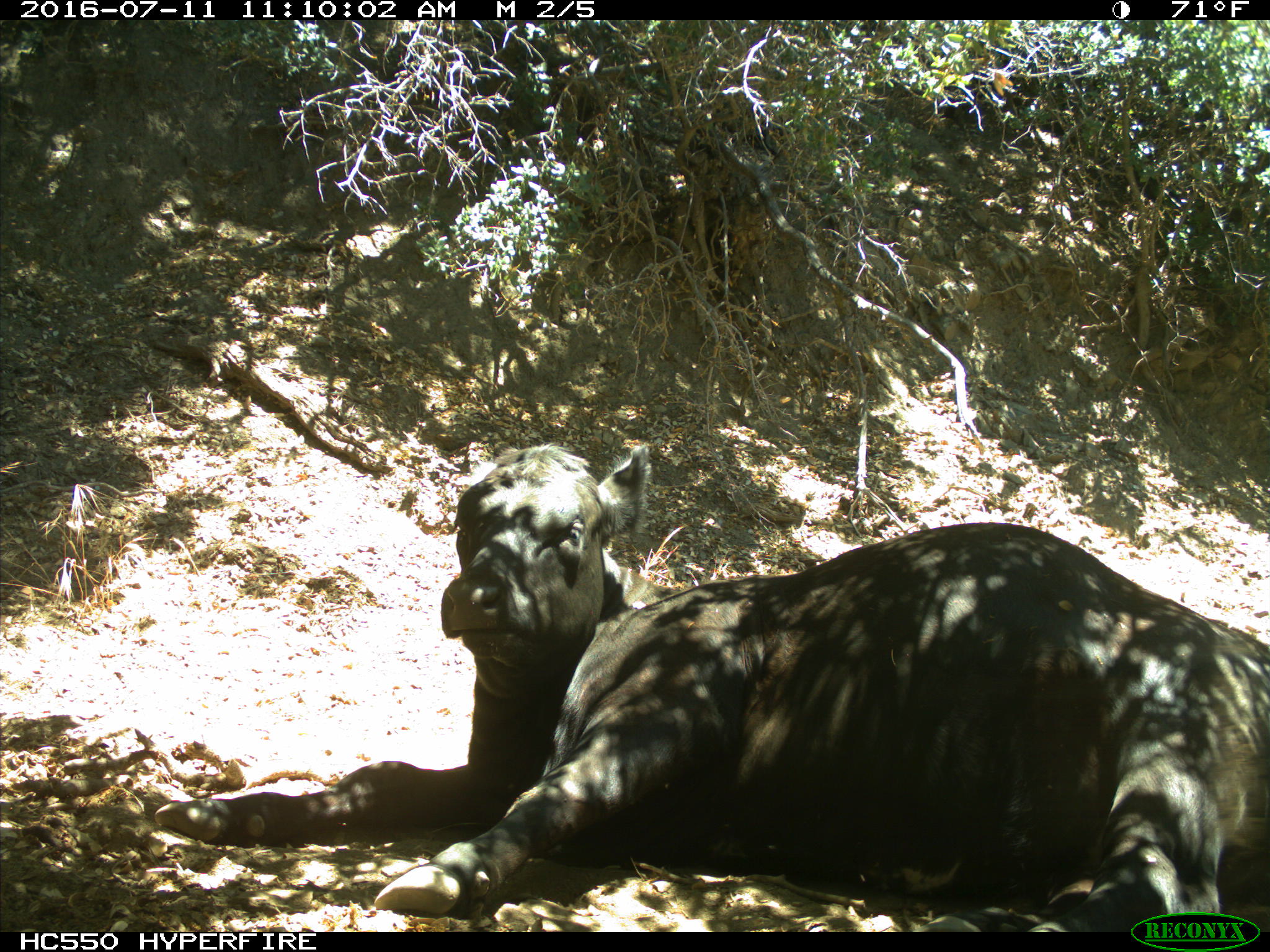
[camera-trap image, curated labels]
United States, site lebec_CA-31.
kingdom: Animalia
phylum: Chordata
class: Mammalia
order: Artiodactyla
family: Bovidae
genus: Bos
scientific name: Bos taurus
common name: domestic cow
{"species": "Bos taurus (domestic cow)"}